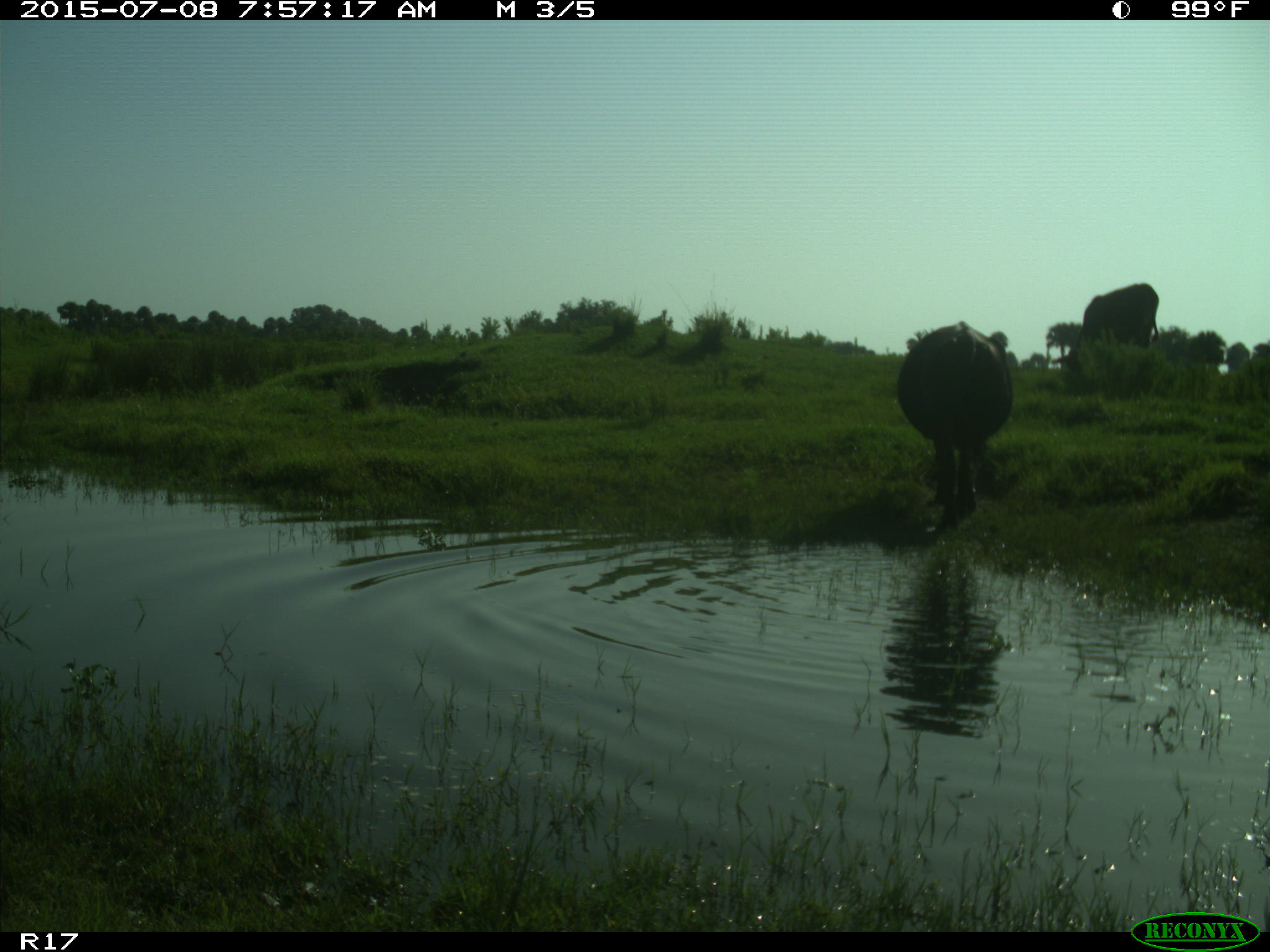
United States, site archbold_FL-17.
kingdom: Animalia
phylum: Chordata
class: Mammalia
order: Artiodactyla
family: Bovidae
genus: Bos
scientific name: Bos taurus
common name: domestic cow